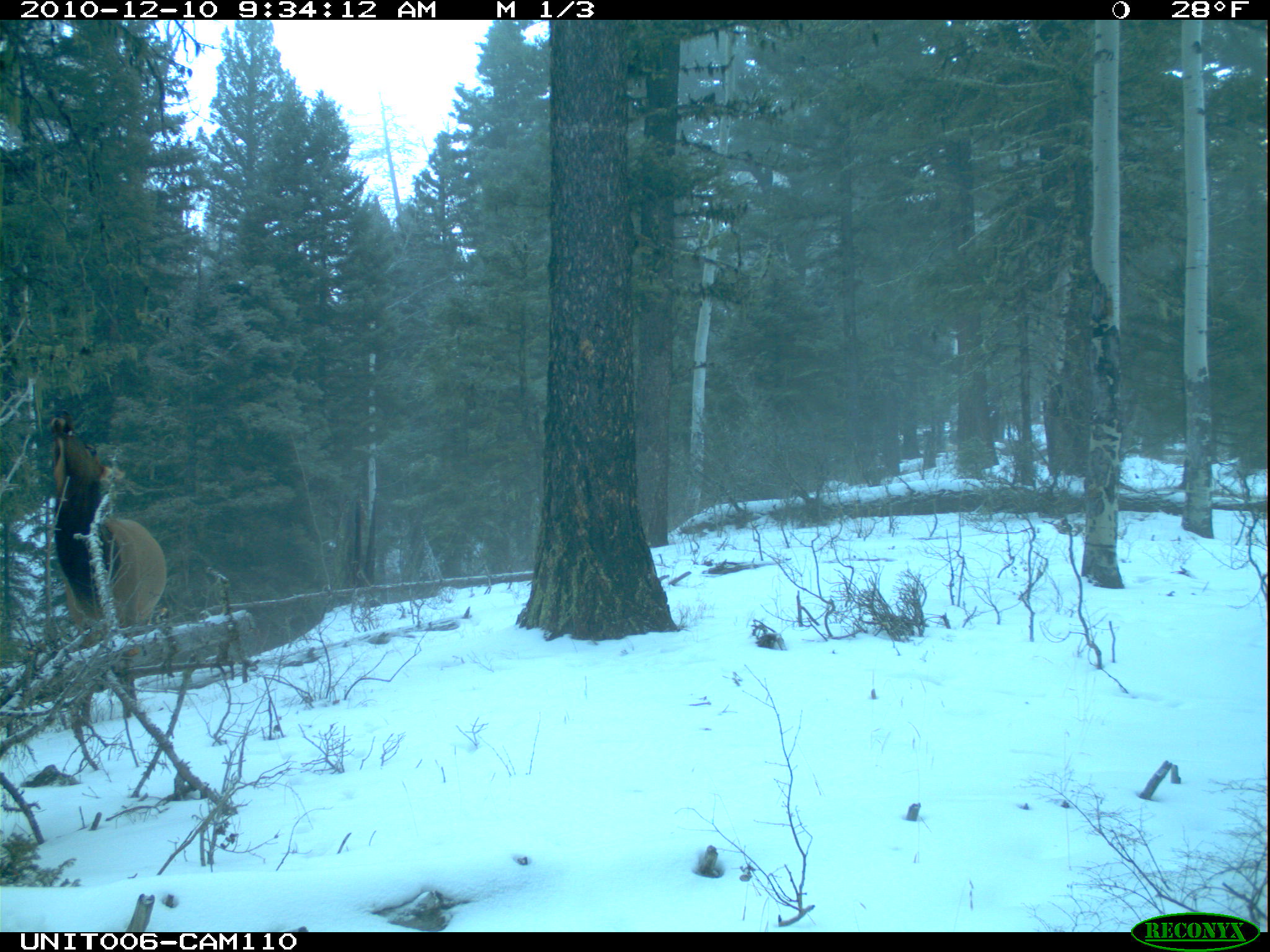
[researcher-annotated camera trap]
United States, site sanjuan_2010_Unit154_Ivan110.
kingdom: Animalia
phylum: Chordata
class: Mammalia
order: Artiodactyla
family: Cervidae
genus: Cervus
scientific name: Cervus elaphus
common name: red deer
Cervus elaphus (red deer).